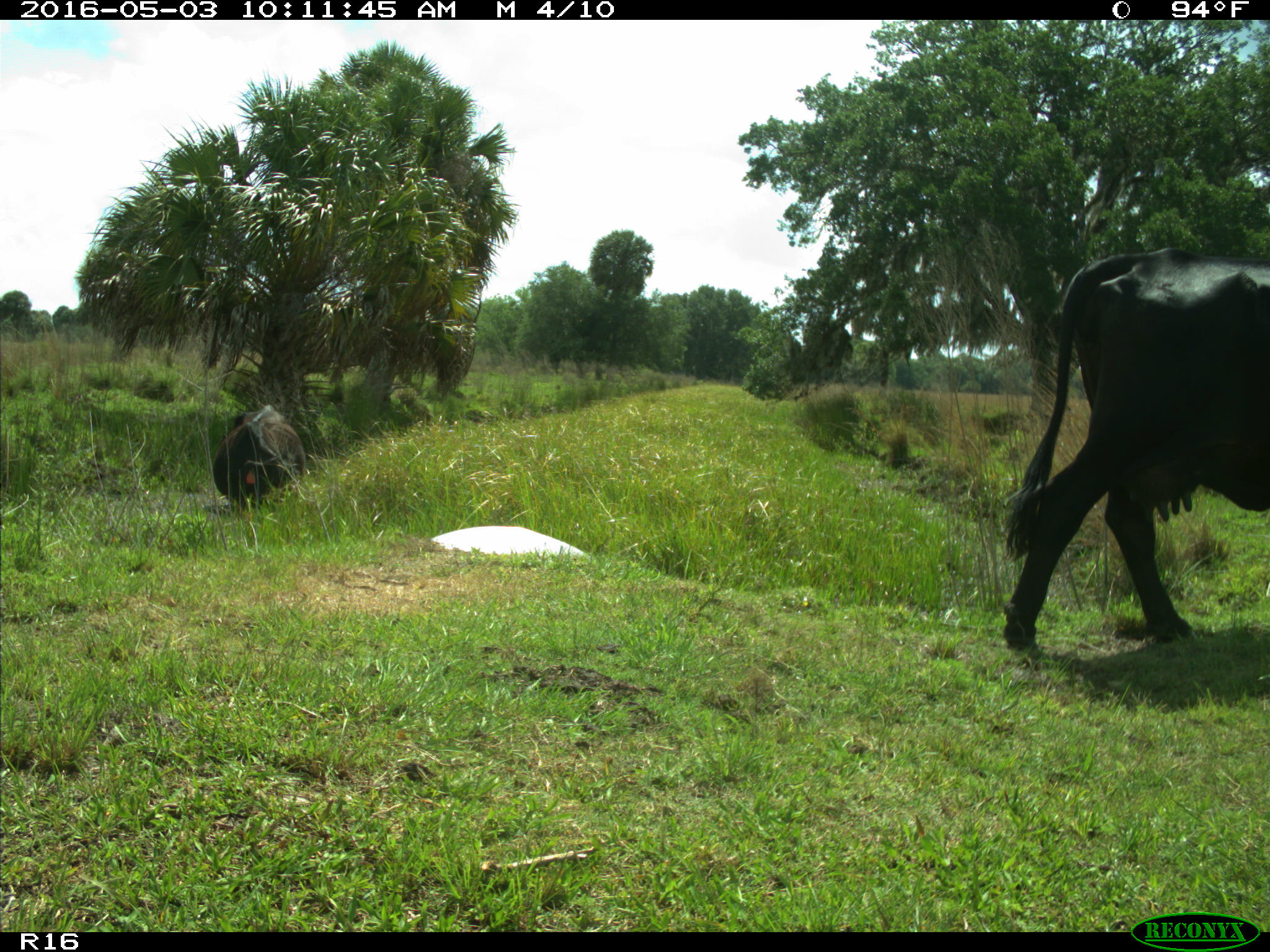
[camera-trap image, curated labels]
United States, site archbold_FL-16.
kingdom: Animalia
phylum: Chordata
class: Mammalia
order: Artiodactyla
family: Bovidae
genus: Bos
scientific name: Bos taurus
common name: domestic cow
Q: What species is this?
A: Bos taurus (domestic cow).